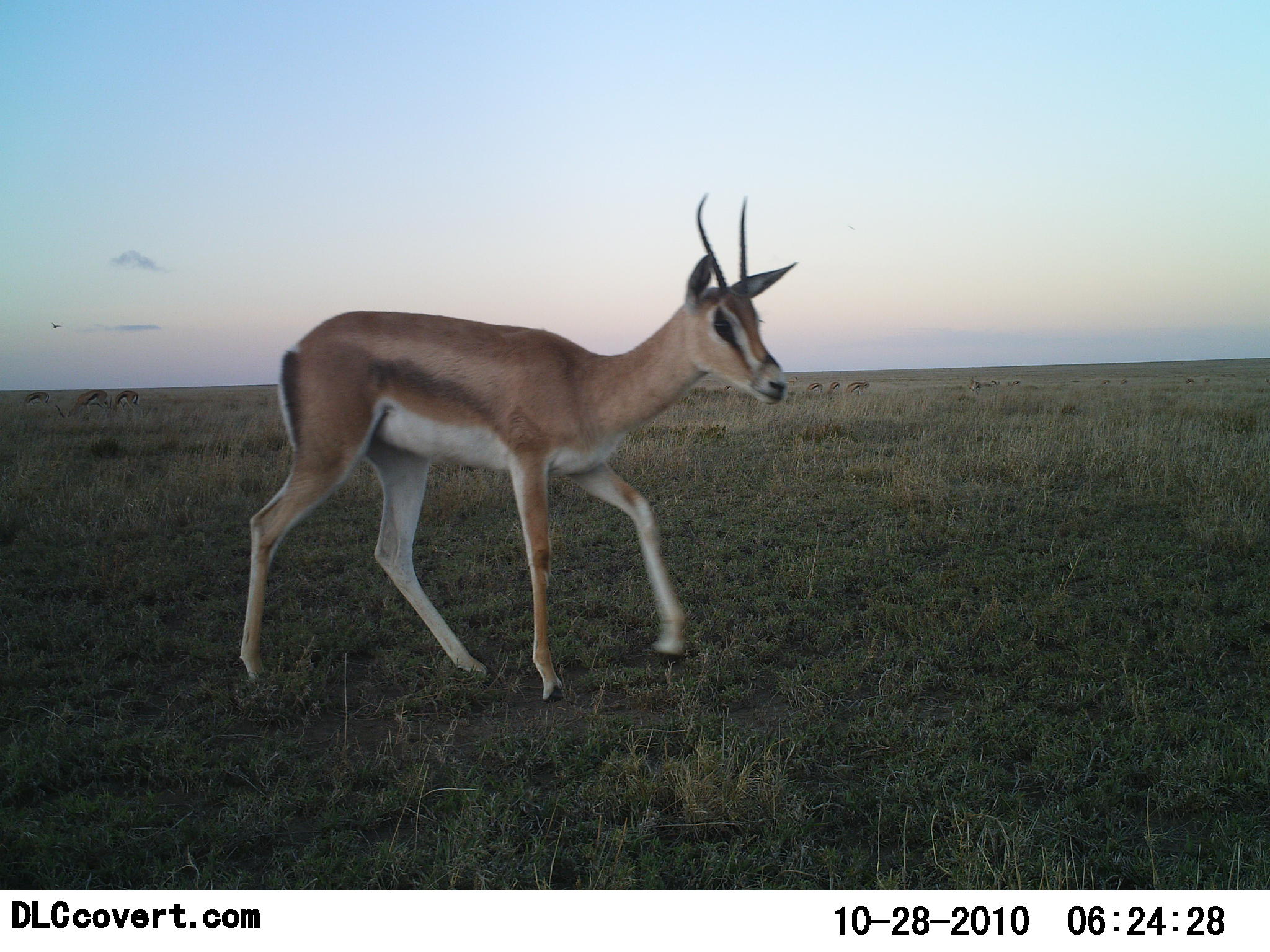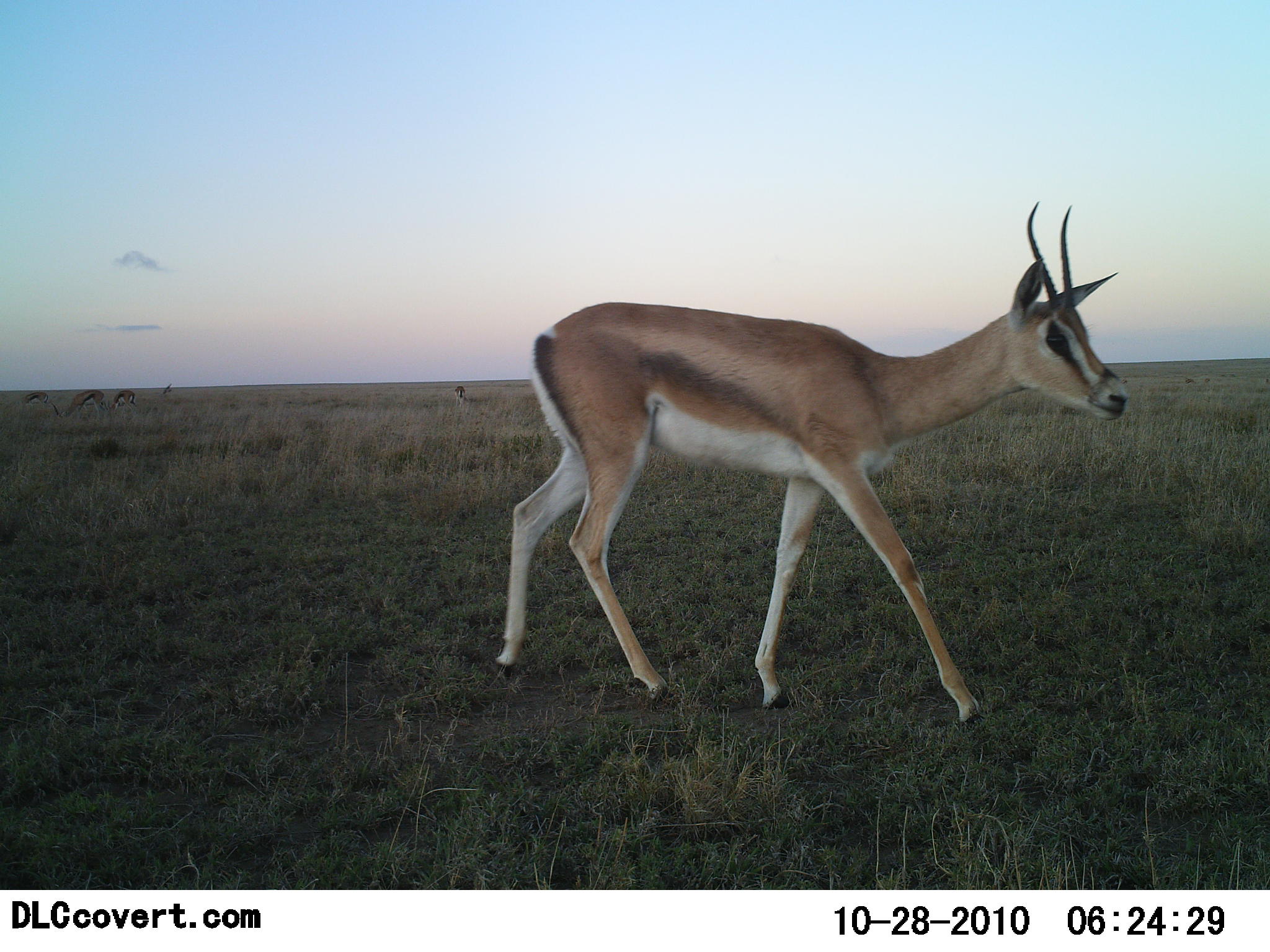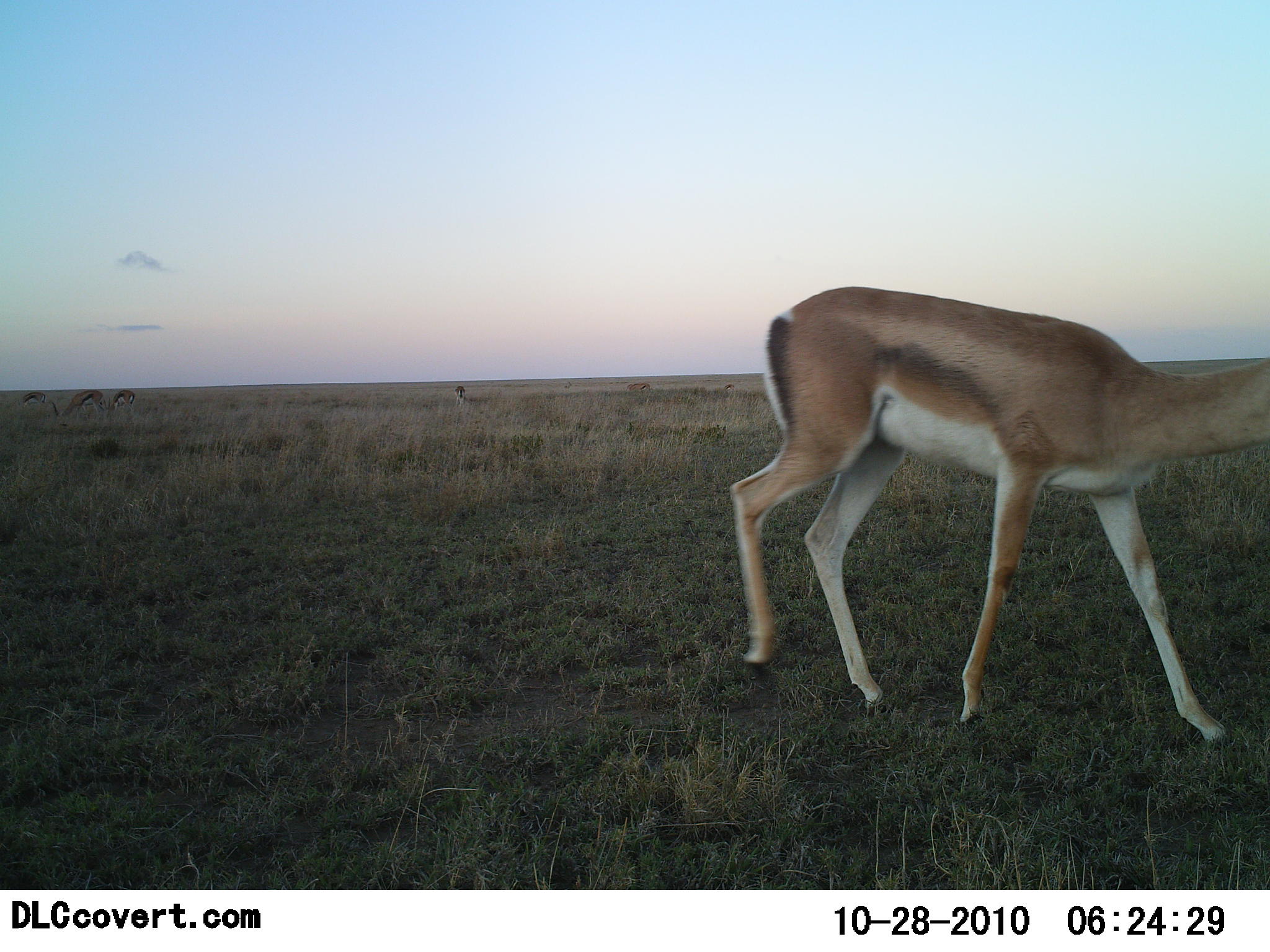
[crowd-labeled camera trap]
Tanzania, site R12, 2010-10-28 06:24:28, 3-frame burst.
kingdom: Animalia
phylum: Chordata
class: Mammalia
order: Artiodactyla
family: Bovidae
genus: Nanger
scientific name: Nanger granti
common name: grant's gazelle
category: gazellegrants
Gazellegrants (grant's gazelle) (Nanger granti), count 1. Behavior (volunteer vote fractions): standing 20%, resting 0%, moving 95%, interacting 0%. Young present (vote fraction): 0%. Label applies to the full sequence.